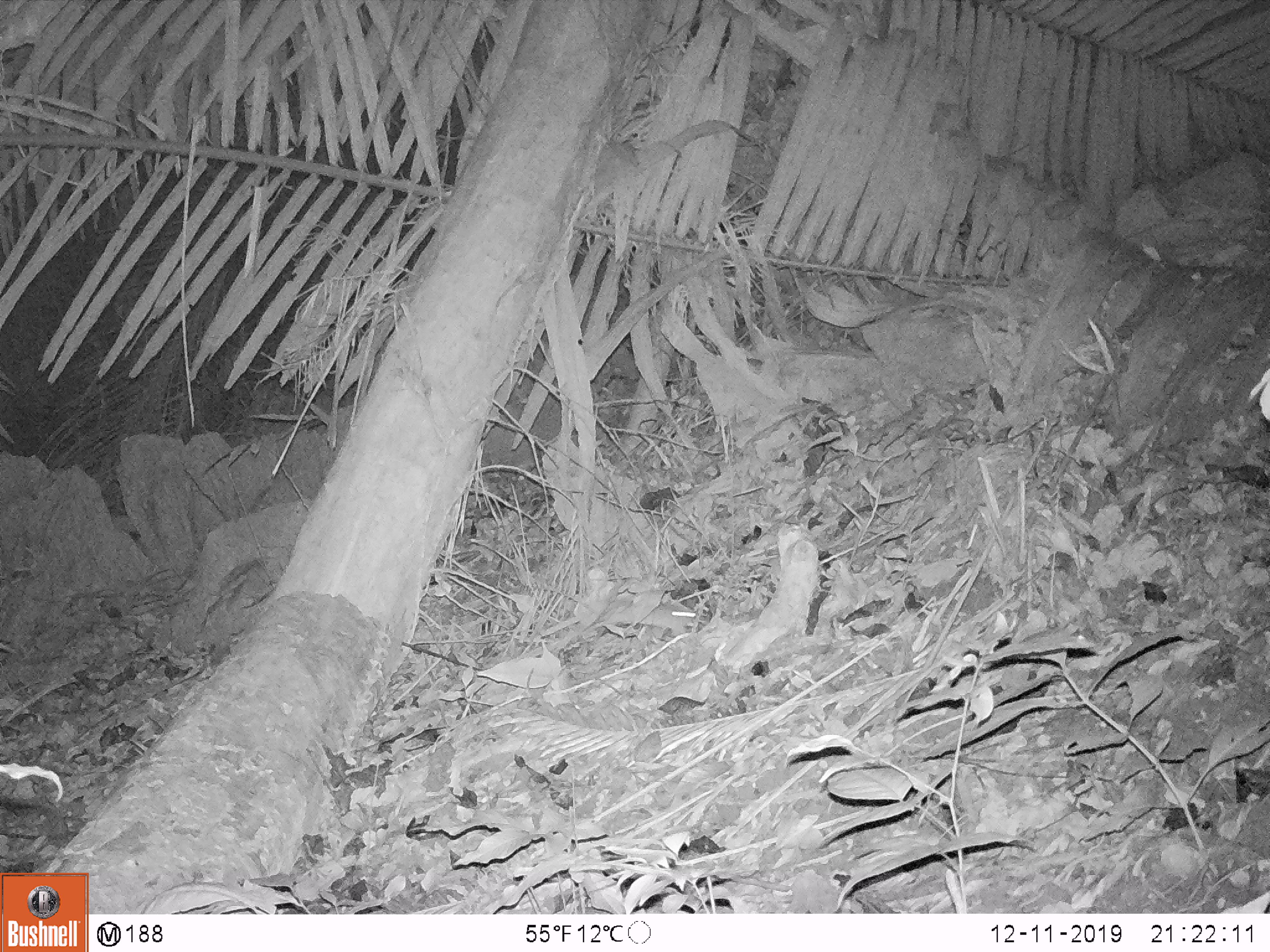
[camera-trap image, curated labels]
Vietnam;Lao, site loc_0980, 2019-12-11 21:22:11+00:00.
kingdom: Animalia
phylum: Chordata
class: Mammalia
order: Rodentia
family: Muridae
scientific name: Muridae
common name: old-world mice and rats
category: unidentified murid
Unidentified murid (old-world mice and rats) (Muridae). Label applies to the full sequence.